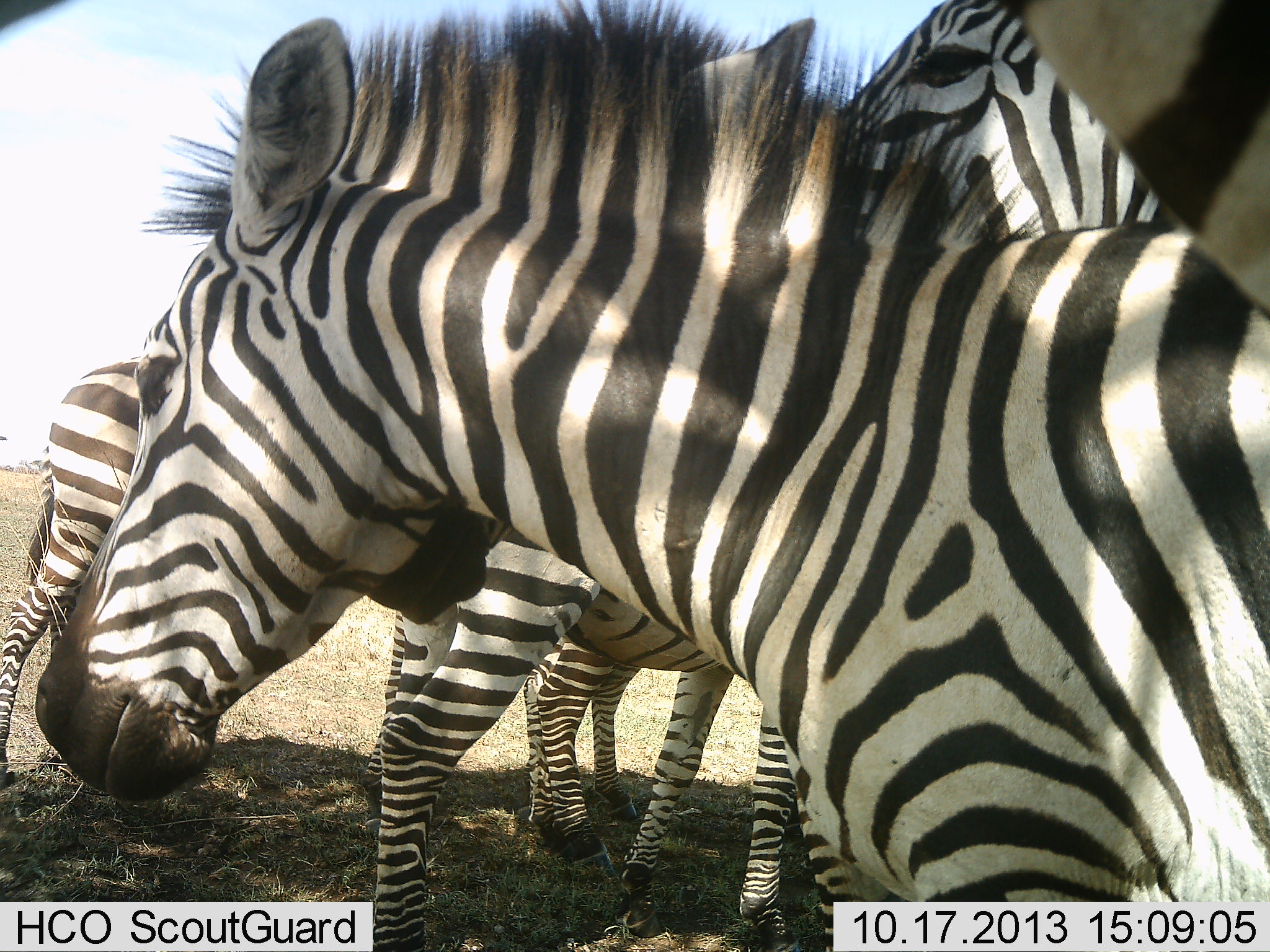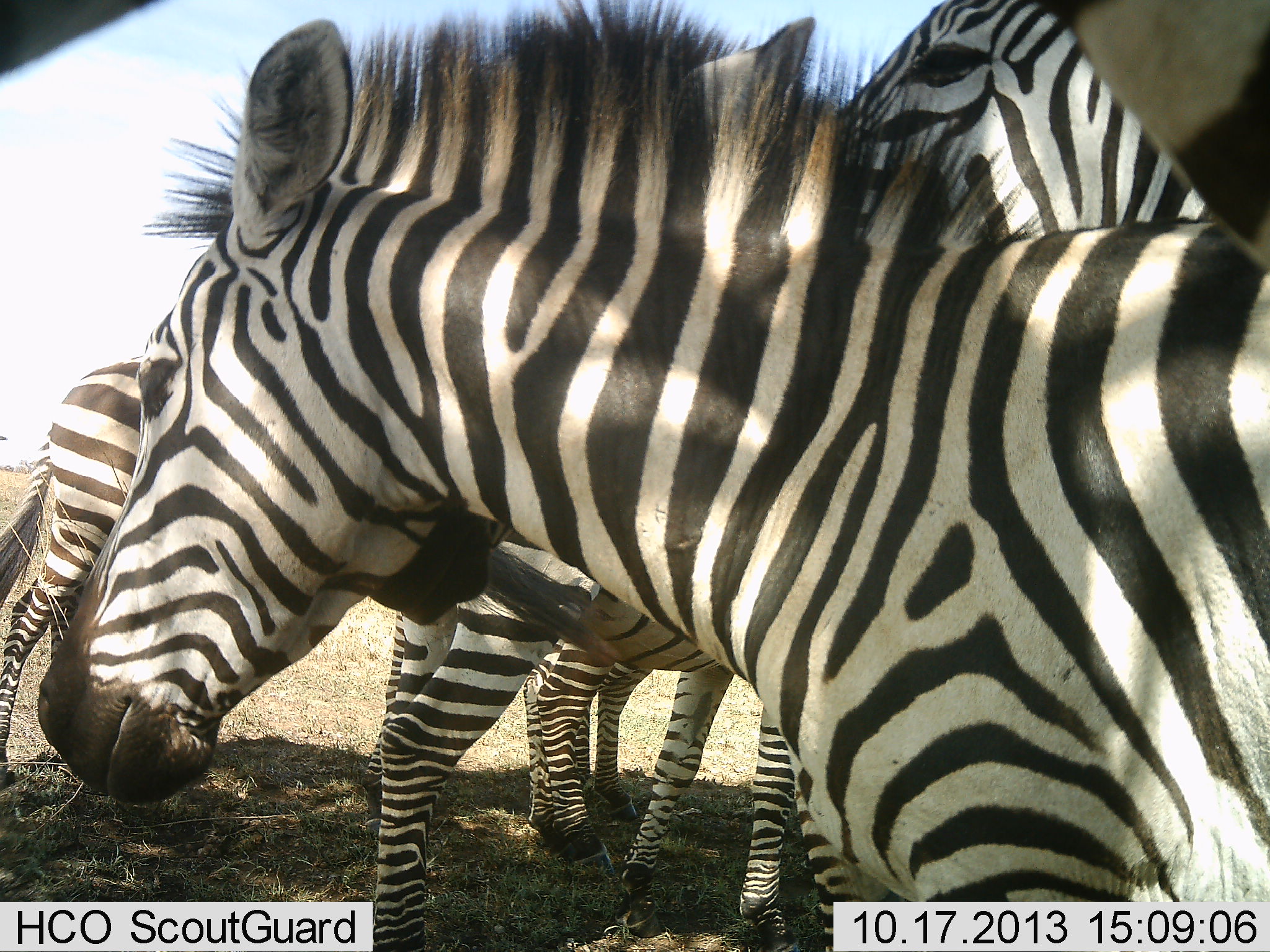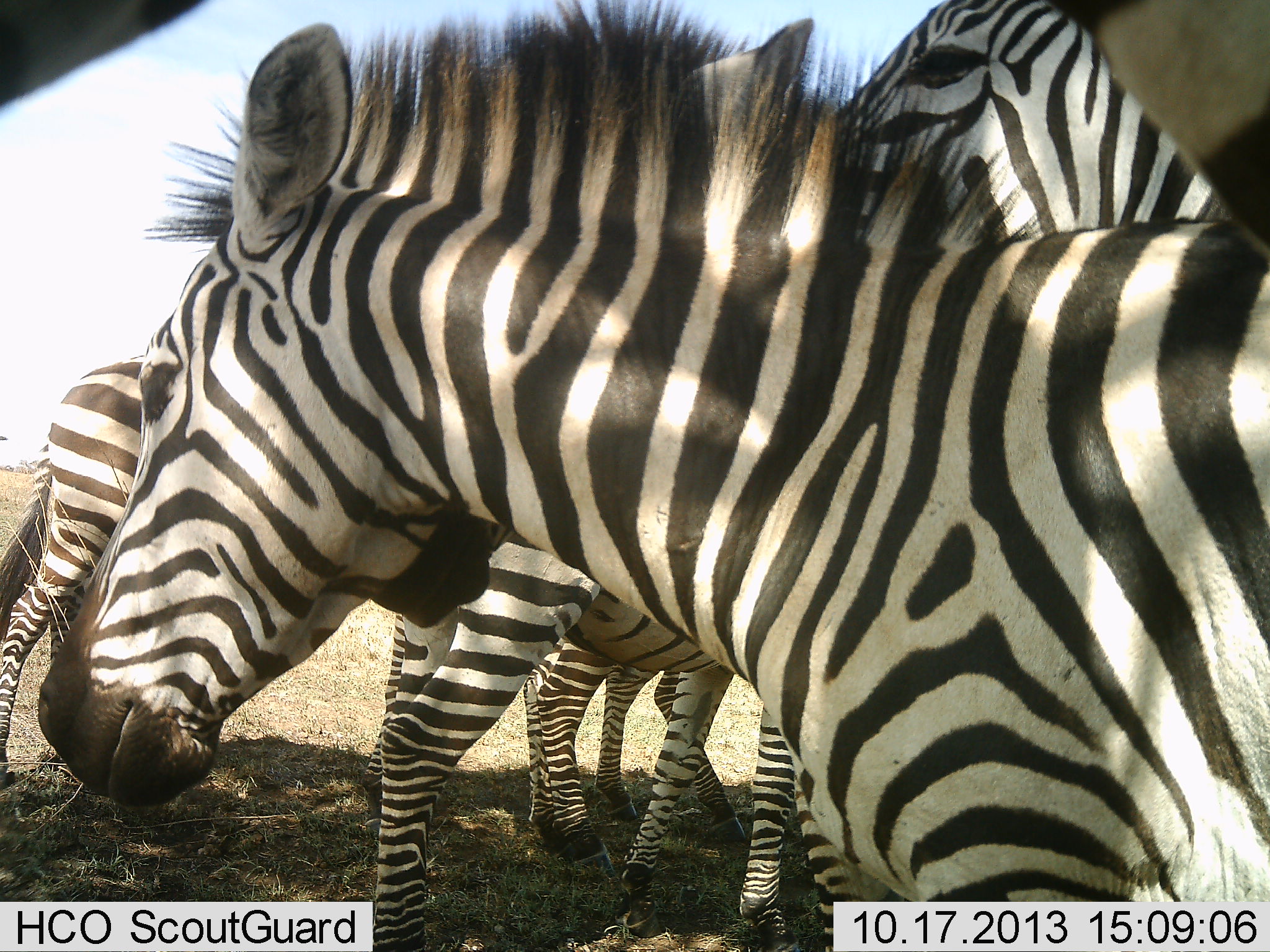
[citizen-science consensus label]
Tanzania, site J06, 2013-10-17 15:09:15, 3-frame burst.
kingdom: Animalia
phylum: Chordata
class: Mammalia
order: Perissodactyla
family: Equidae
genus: Equus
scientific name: Equus quagga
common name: plains zebra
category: zebra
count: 7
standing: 80%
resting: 20%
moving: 0%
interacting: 0%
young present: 10%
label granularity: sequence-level